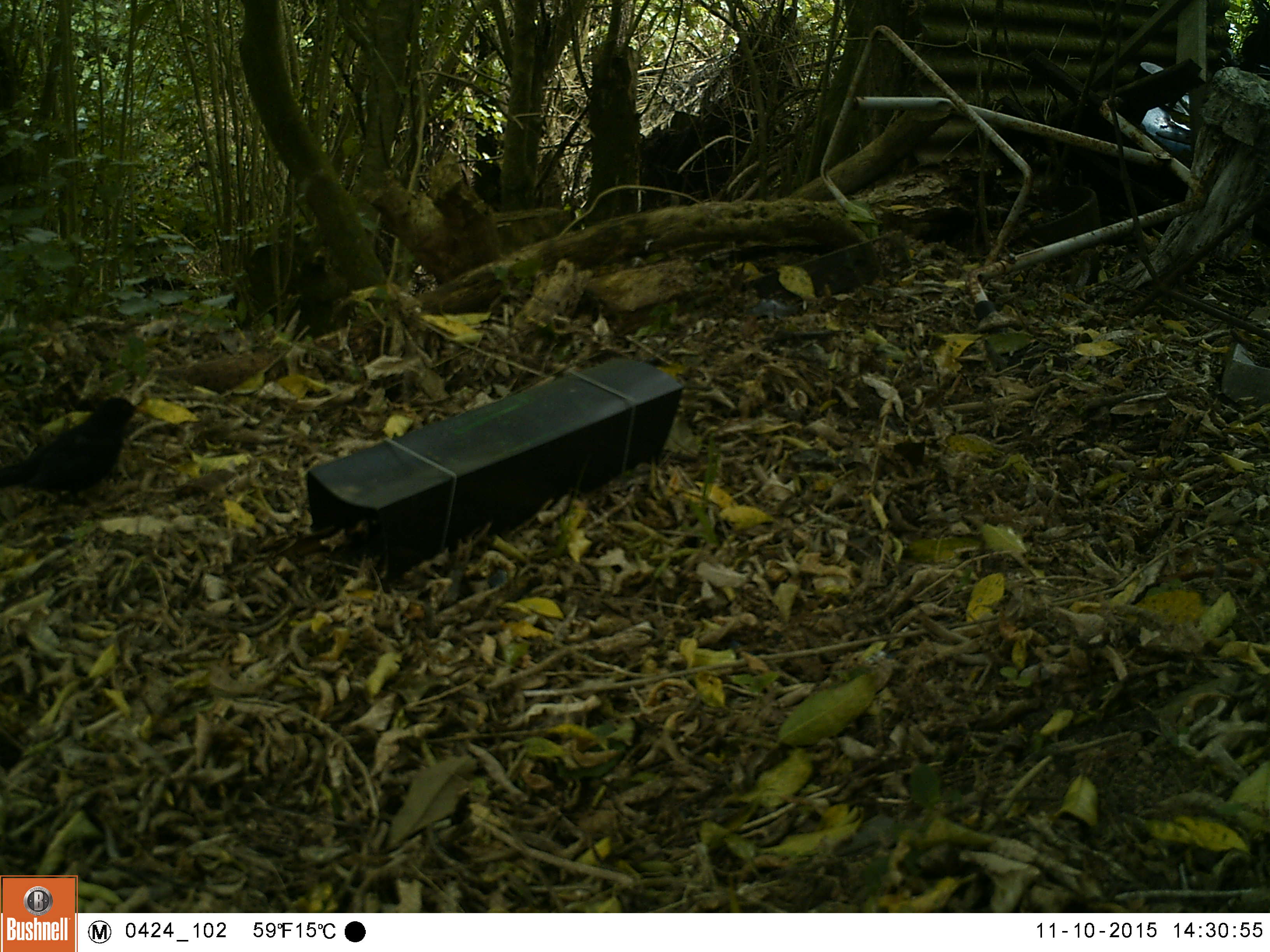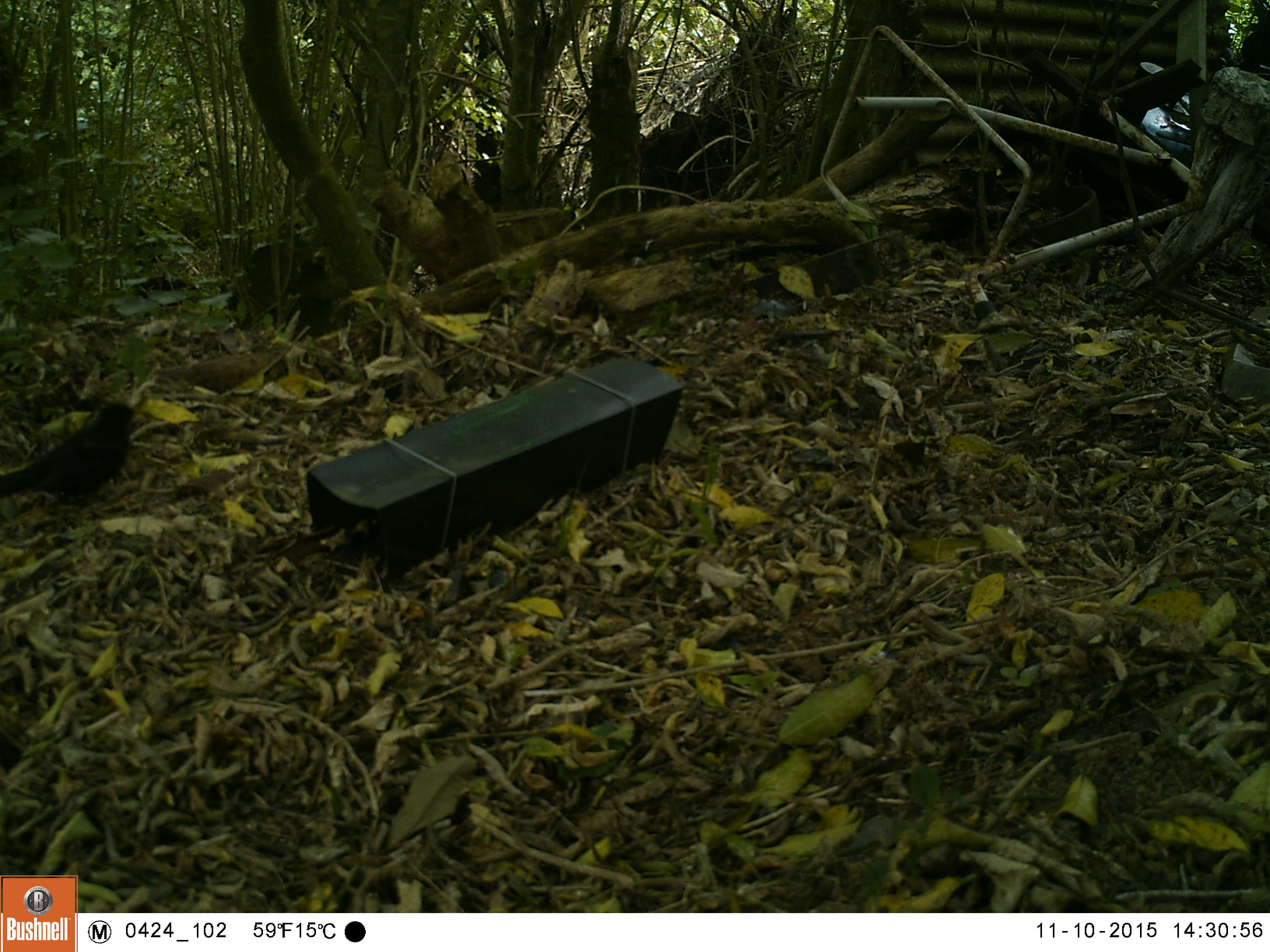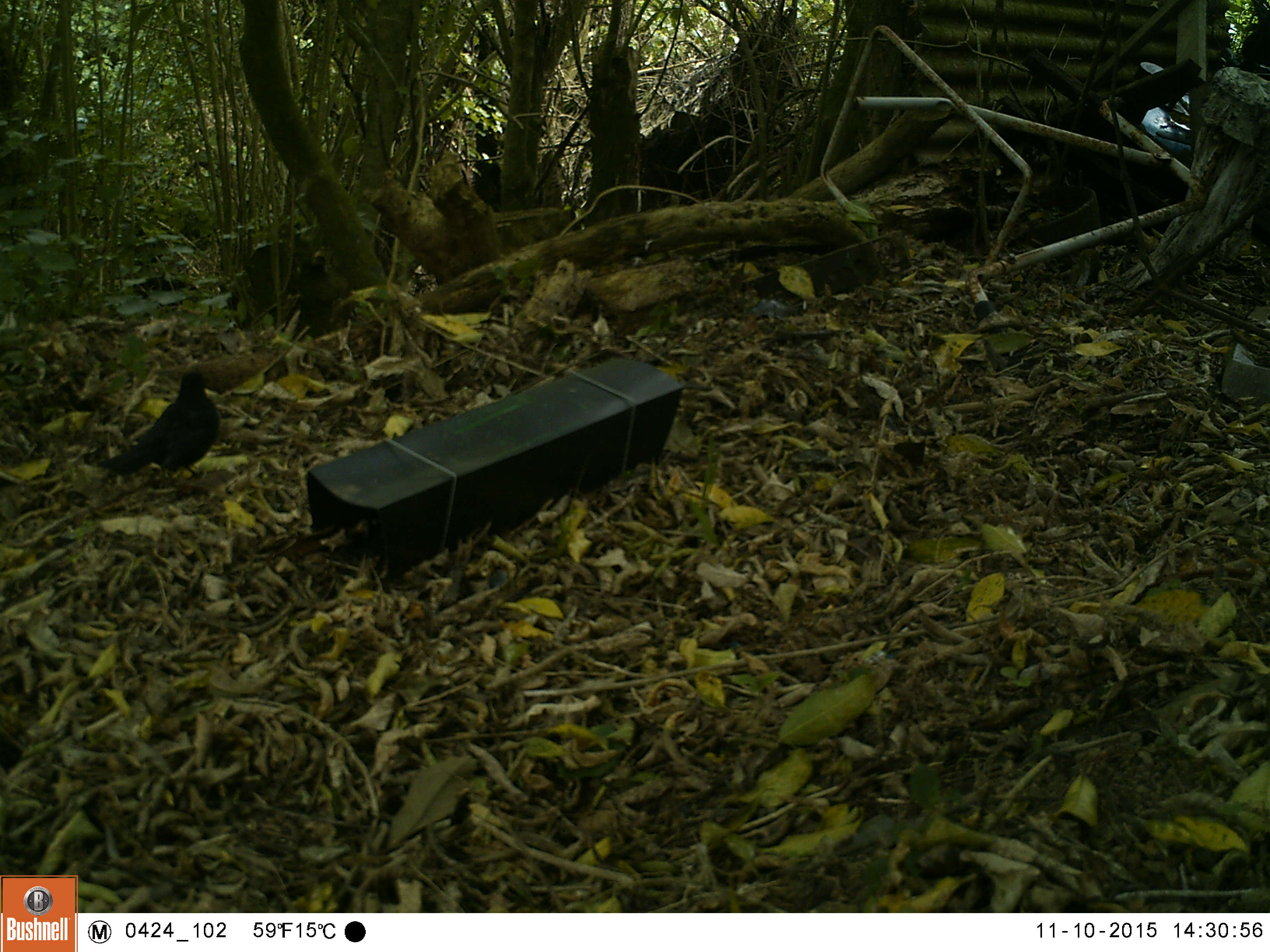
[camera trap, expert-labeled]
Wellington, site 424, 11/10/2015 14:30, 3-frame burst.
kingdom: Animalia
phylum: Chordata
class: Aves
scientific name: Aves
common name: bird